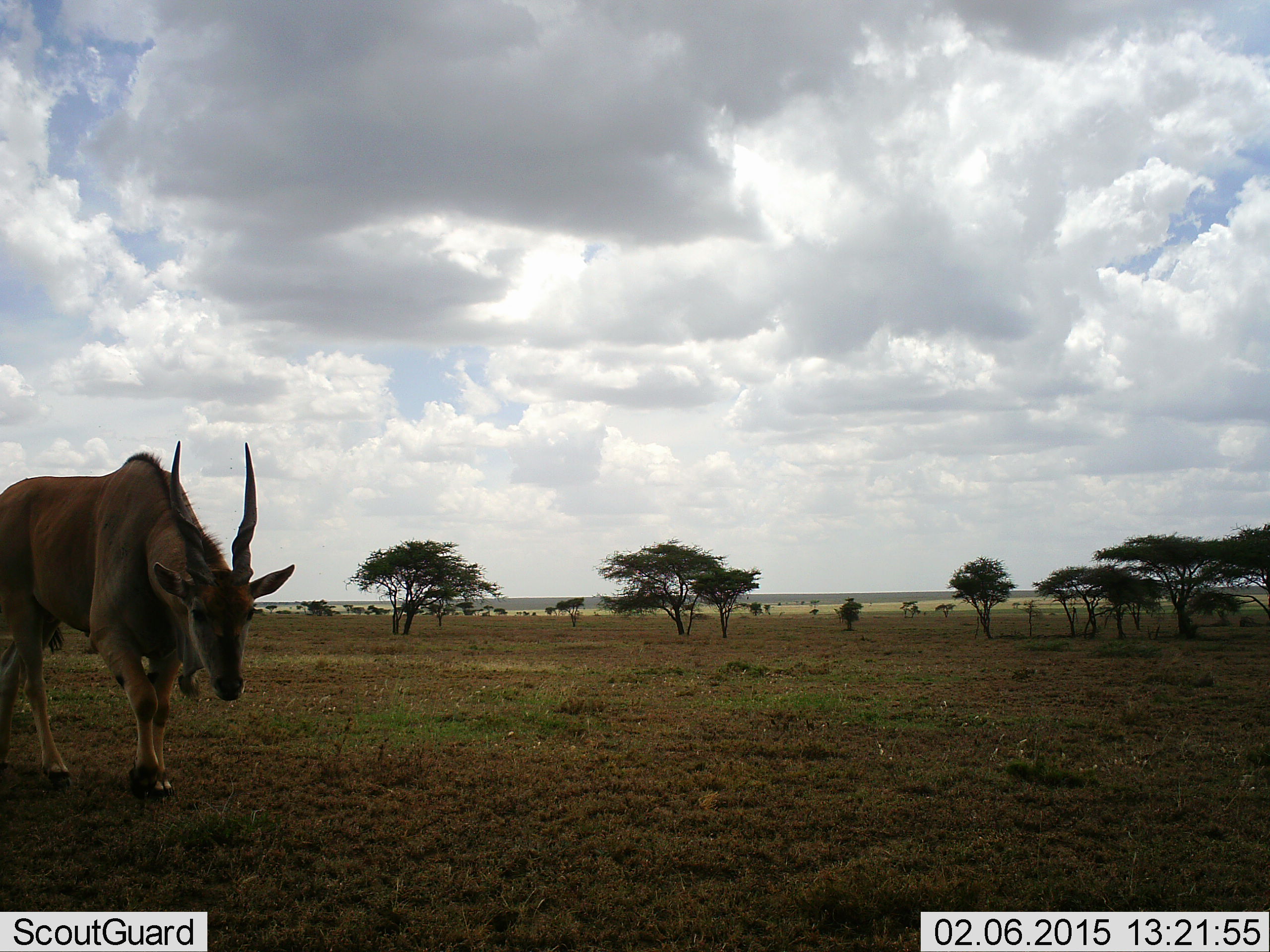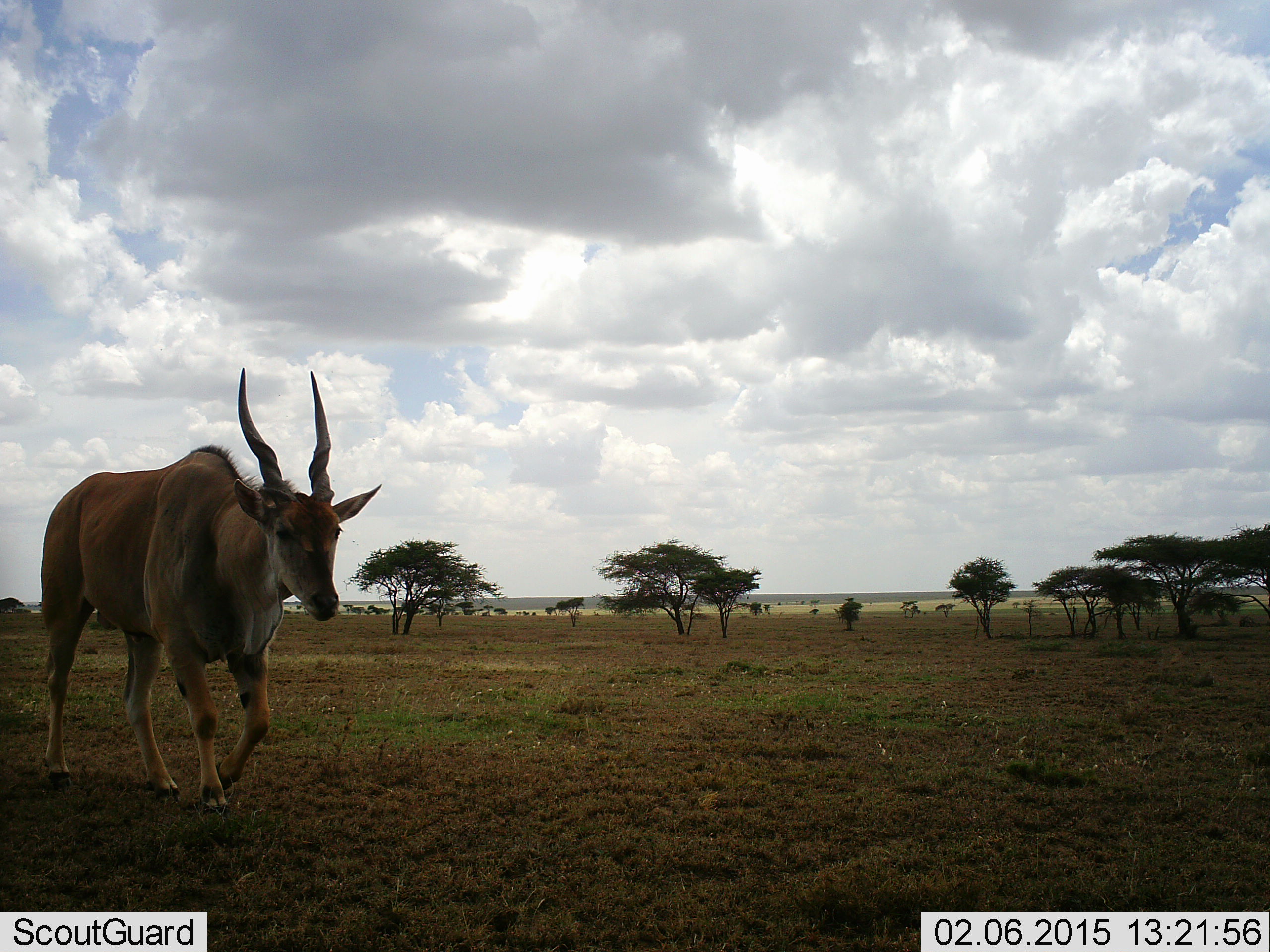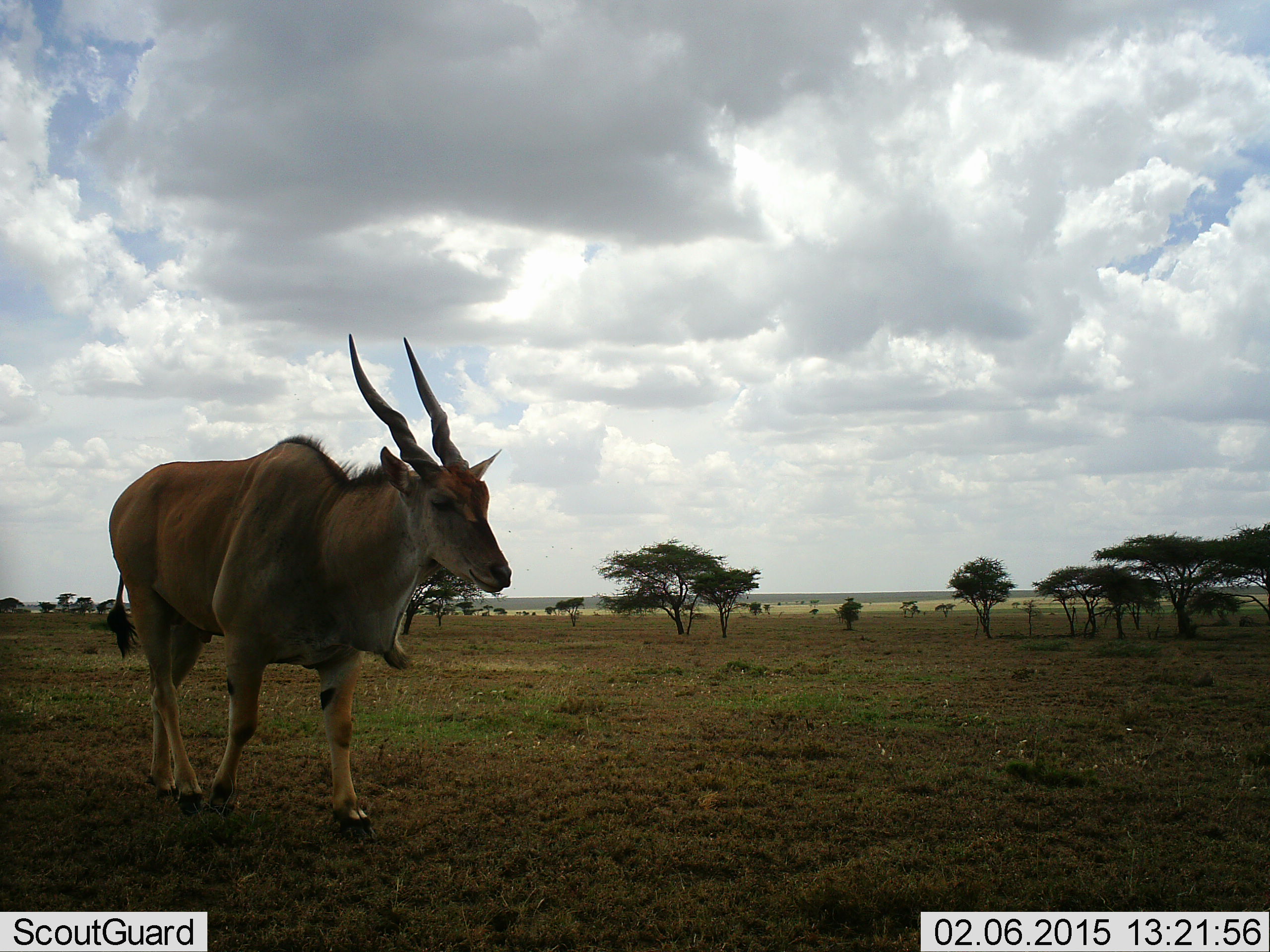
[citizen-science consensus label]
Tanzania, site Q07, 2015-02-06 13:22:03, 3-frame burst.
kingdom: Animalia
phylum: Chordata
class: Mammalia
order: Artiodactyla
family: Bovidae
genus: Tragelaphus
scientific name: Tragelaphus oryx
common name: eland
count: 1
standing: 10%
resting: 0%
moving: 100%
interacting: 0%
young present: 0%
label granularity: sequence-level